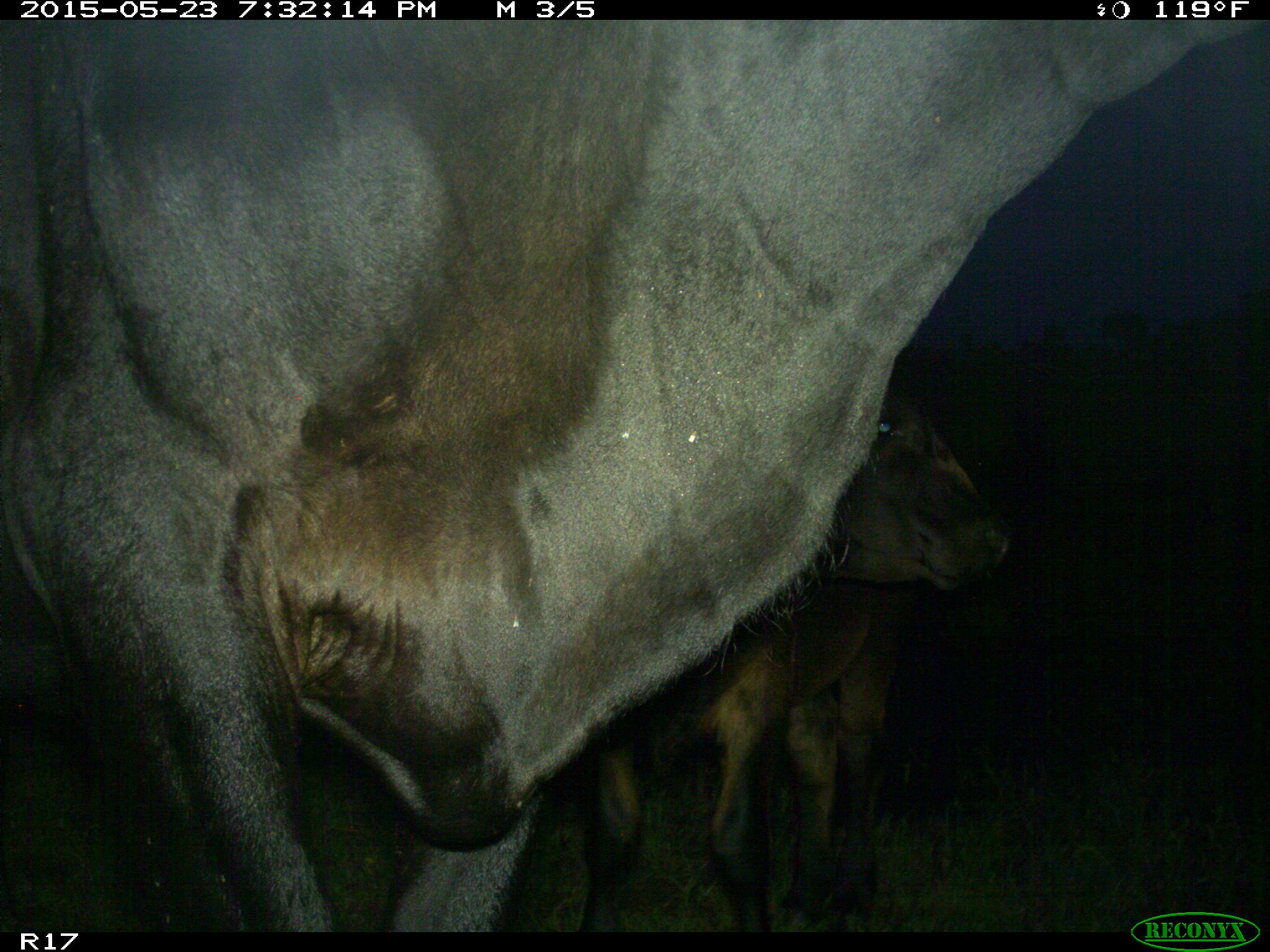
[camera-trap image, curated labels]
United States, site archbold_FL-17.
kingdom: Animalia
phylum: Chordata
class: Mammalia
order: Artiodactyla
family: Bovidae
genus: Bos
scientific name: Bos taurus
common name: domestic cow